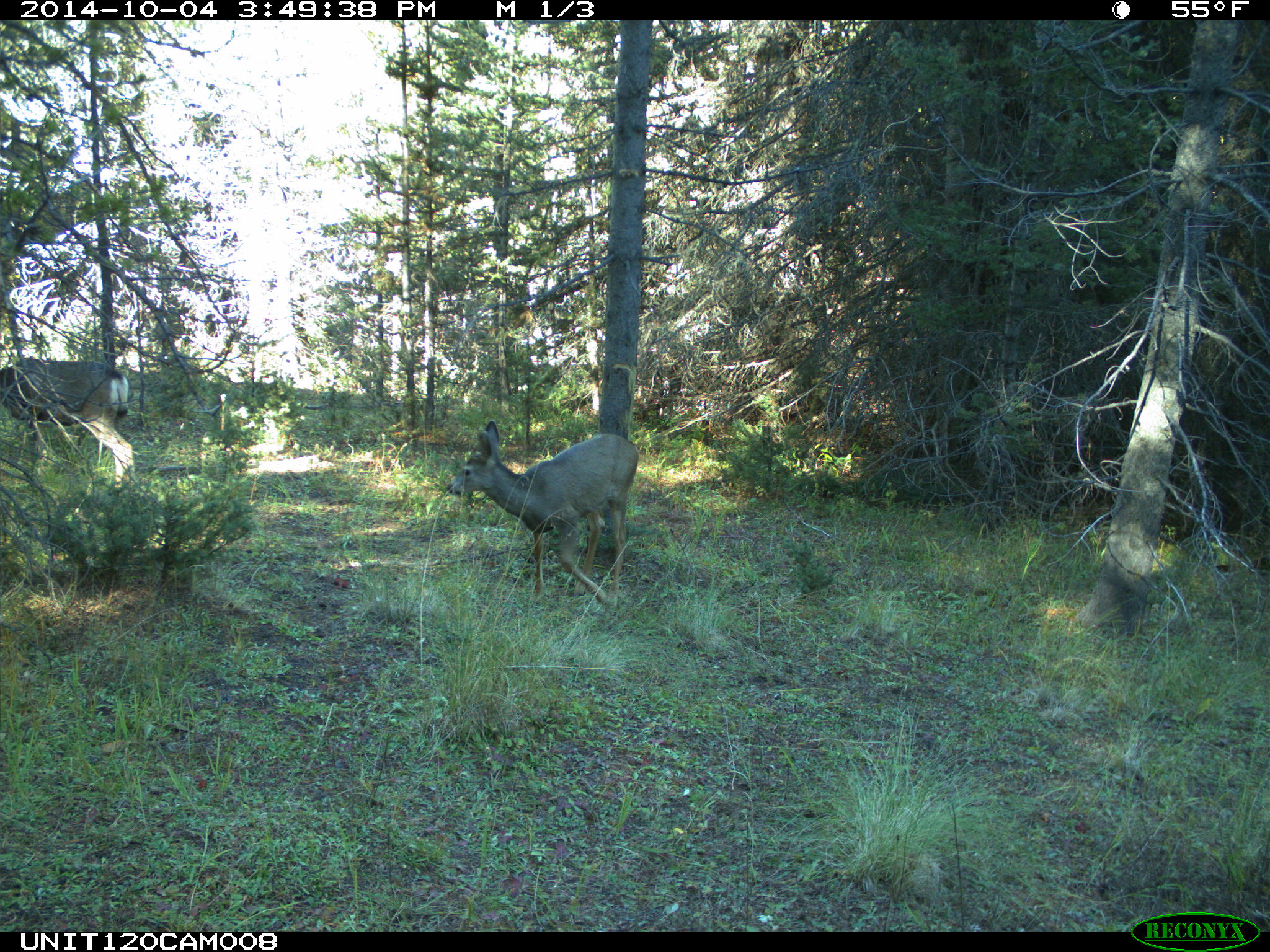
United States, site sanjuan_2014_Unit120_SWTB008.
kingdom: Animalia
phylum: Chordata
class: Mammalia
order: Artiodactyla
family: Cervidae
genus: Odocoileus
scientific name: Odocoileus hemionus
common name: mule deer